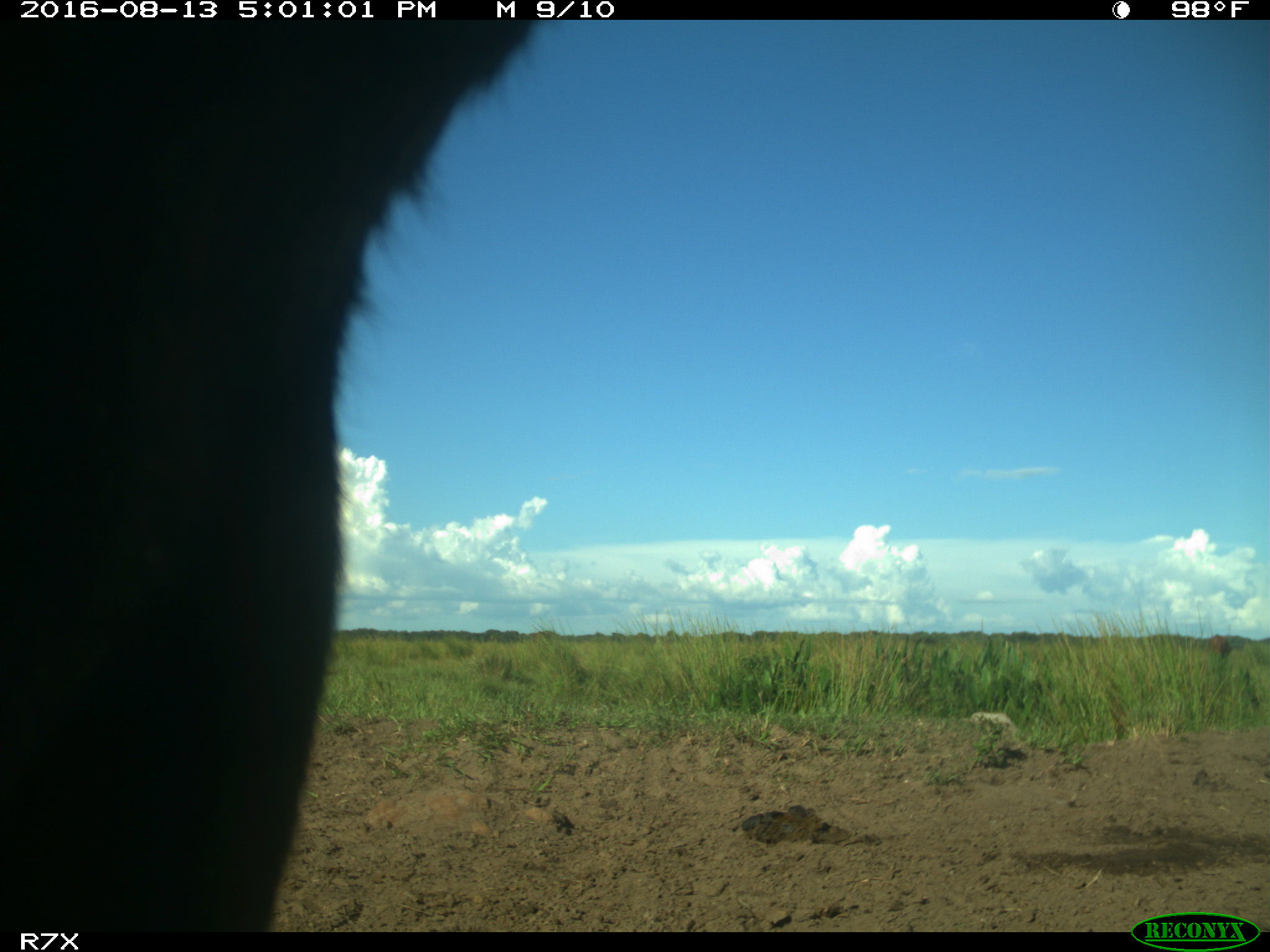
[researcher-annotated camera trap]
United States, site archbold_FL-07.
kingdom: Animalia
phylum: Chordata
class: Mammalia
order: Artiodactyla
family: Bovidae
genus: Bos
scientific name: Bos taurus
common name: domestic cow